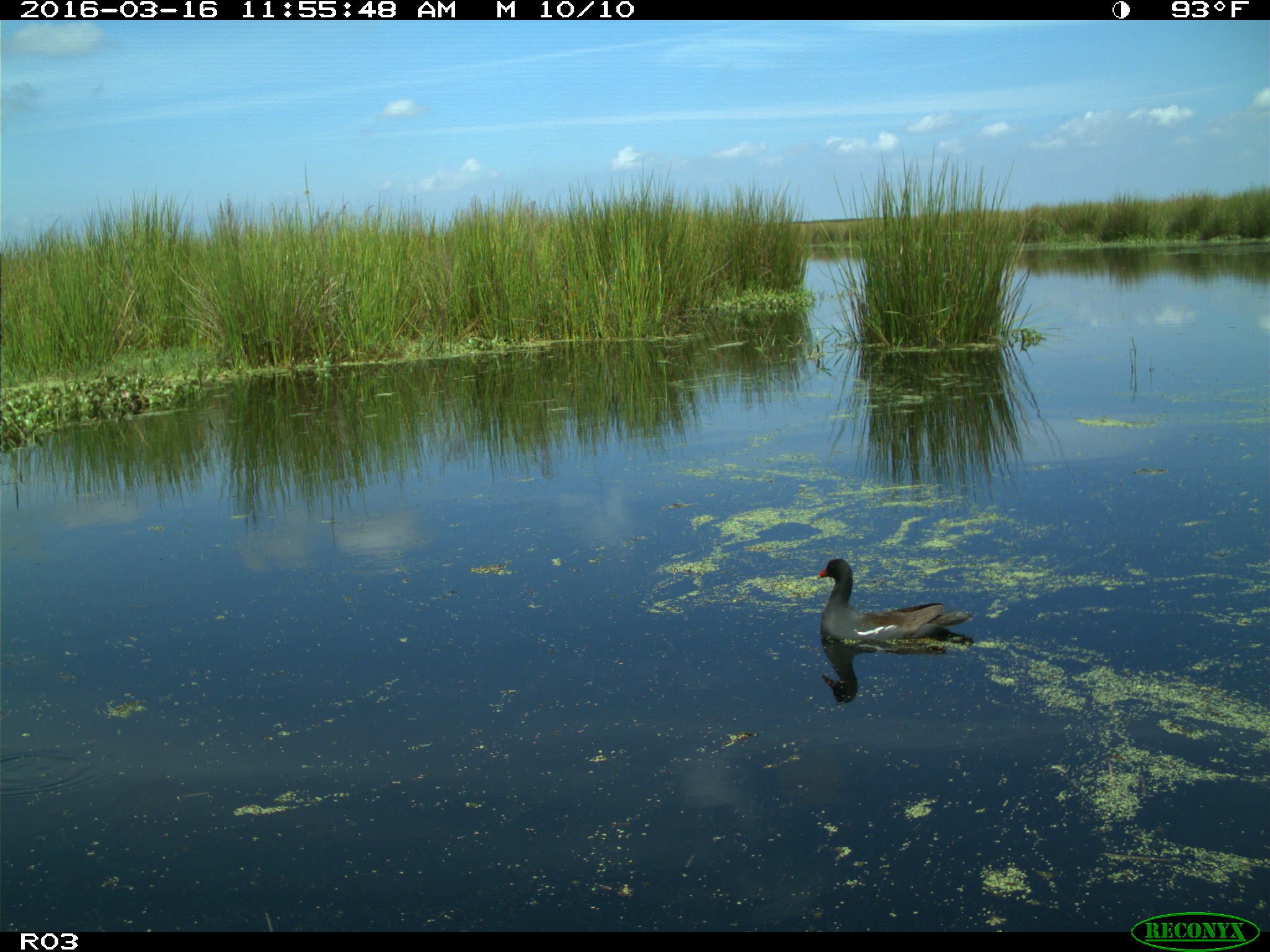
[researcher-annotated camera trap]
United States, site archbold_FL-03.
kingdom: Animalia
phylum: Chordata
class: Aves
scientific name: Aves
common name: birds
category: unidentified bird